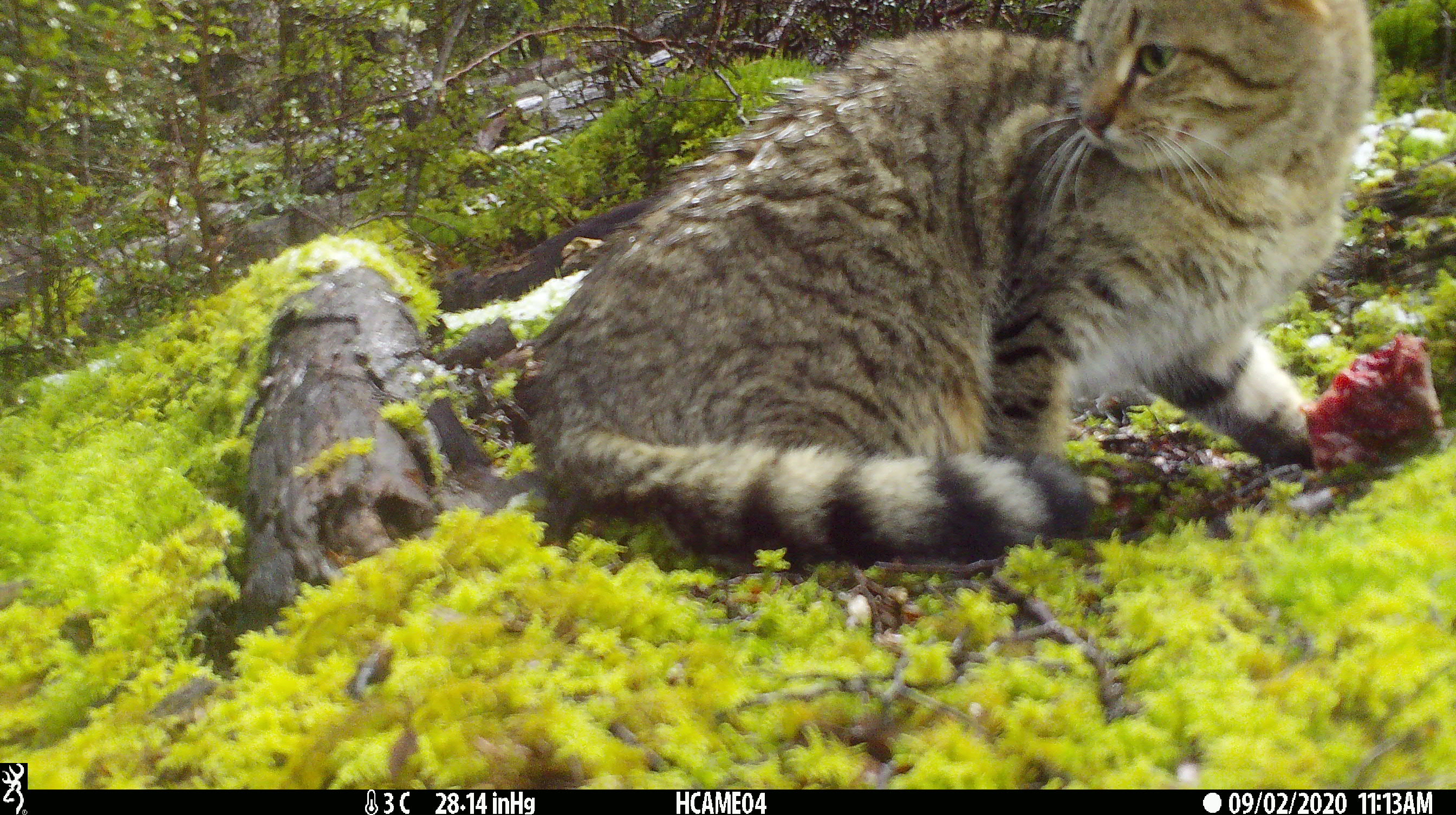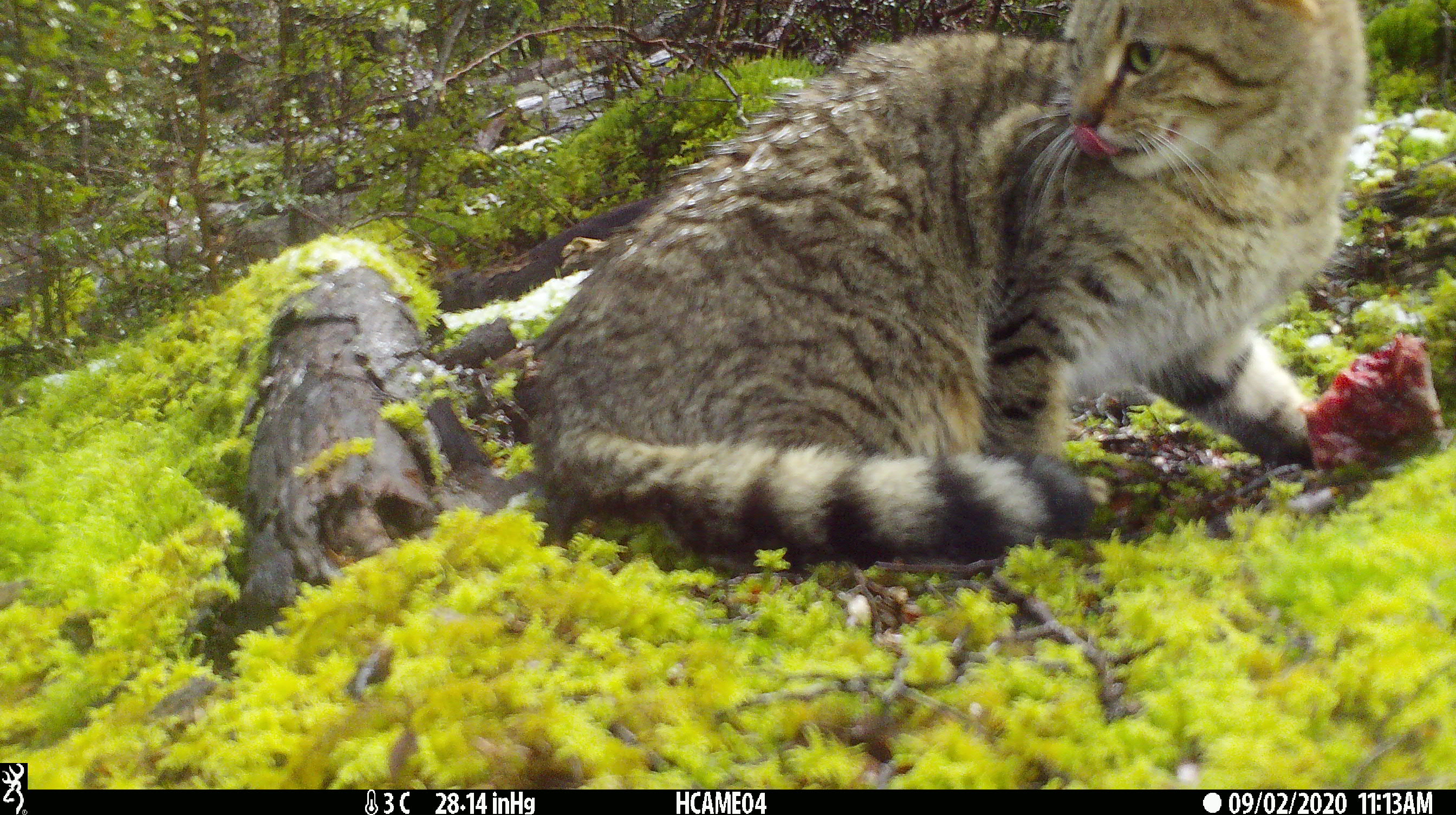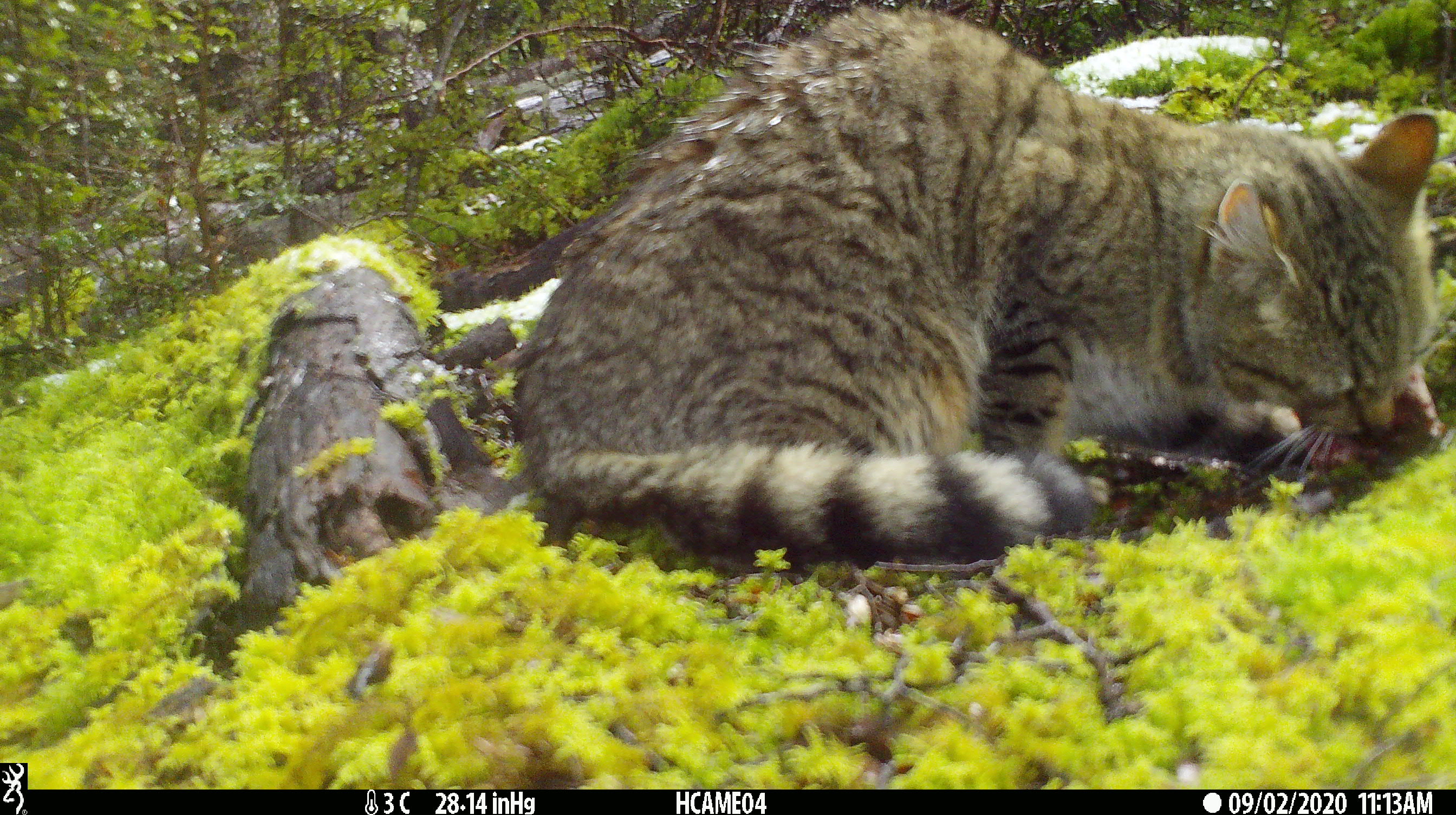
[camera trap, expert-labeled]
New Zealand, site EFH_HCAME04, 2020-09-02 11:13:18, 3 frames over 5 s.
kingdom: Animalia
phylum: Chordata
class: Mammalia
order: Carnivora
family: Felidae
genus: Felis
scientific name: Felis catus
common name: domestic cat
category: cat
Cat (domestic cat) (Felis catus).